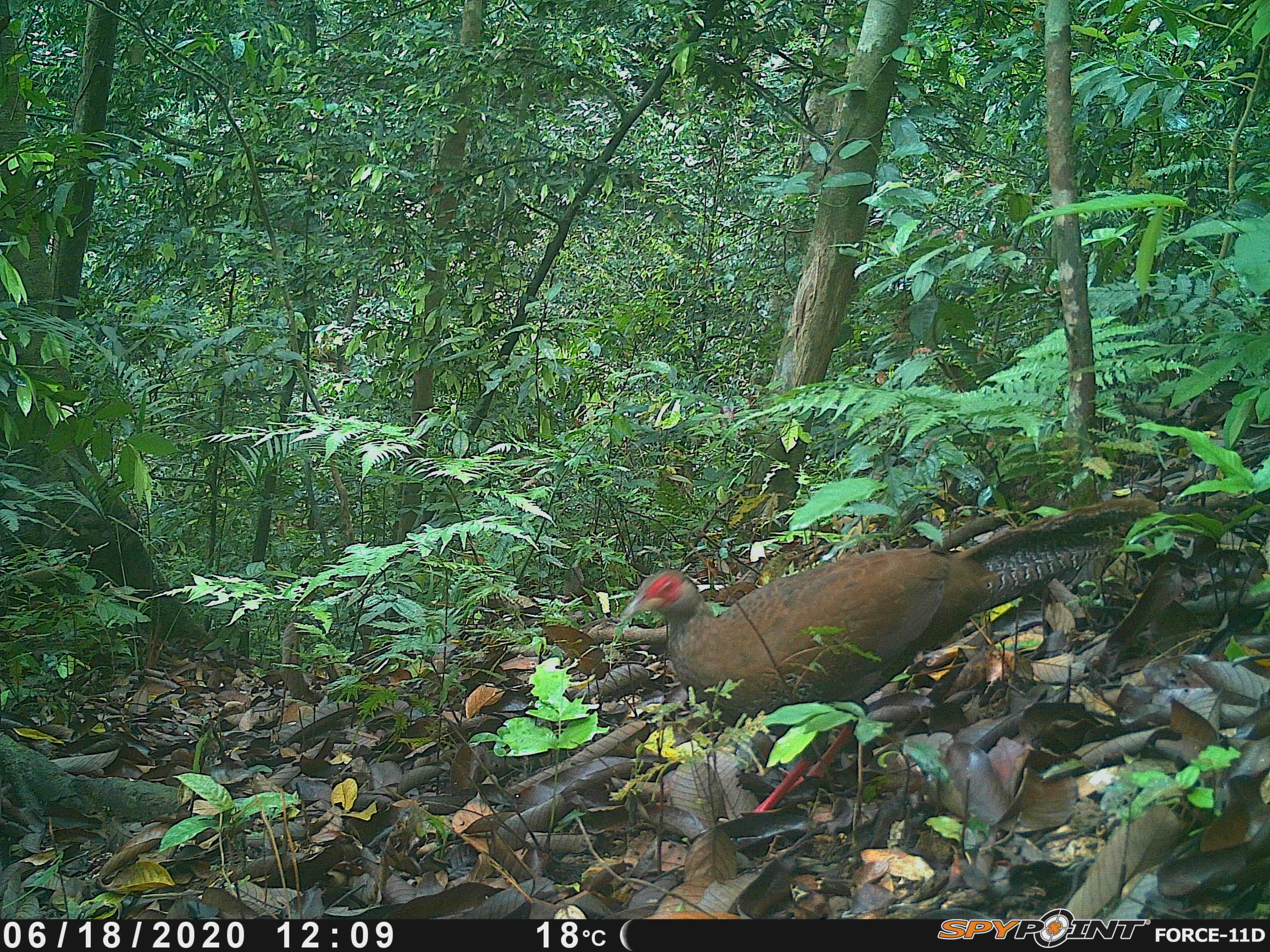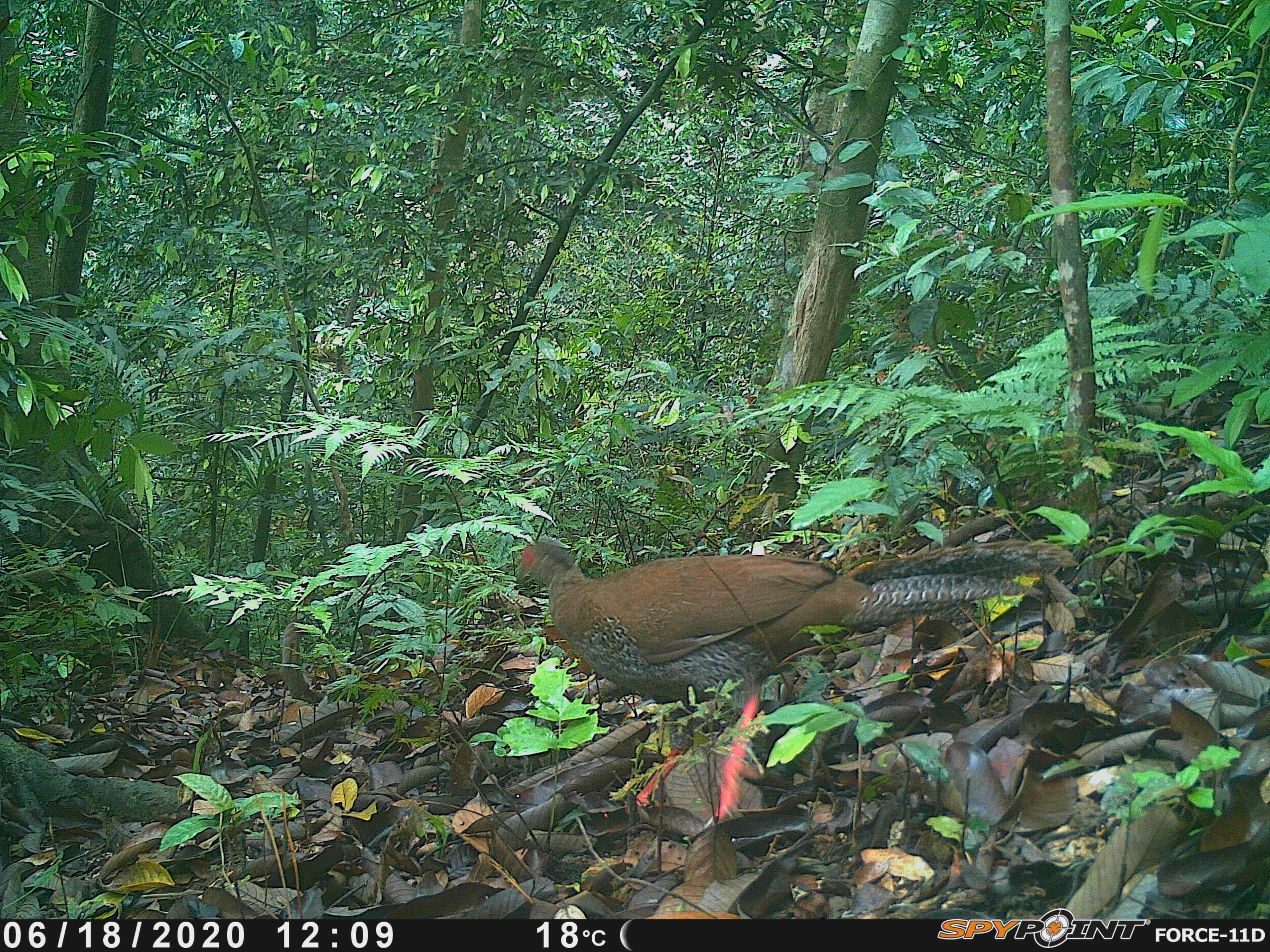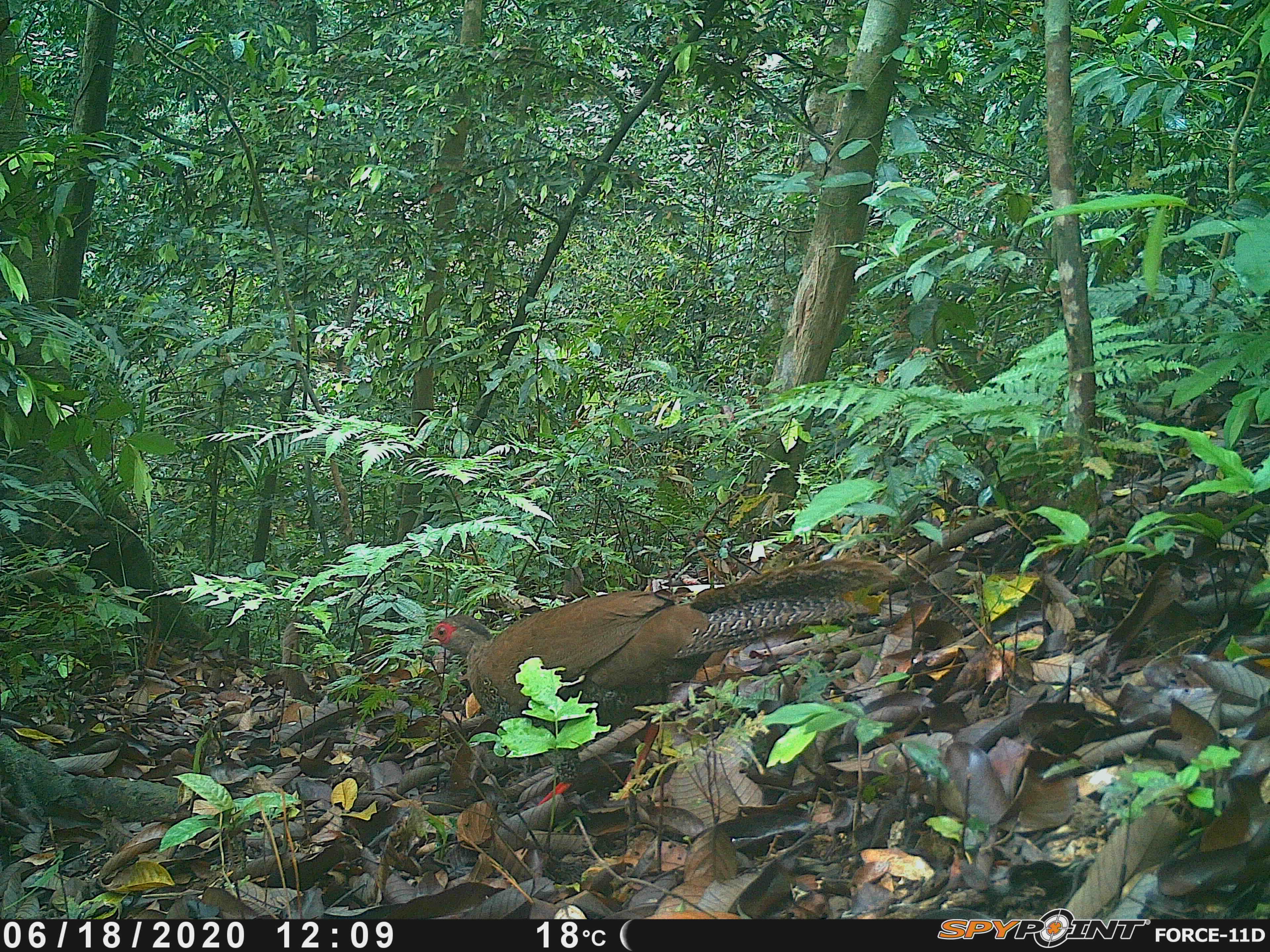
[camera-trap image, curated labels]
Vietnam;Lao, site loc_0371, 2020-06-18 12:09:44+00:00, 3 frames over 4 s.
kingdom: Animalia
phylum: Chordata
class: Aves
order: Galliformes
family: Phasianidae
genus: Lophura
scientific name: Lophura nycthemera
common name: silver pheasant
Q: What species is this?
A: Silver pheasant (Lophura nycthemera).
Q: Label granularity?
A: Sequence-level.